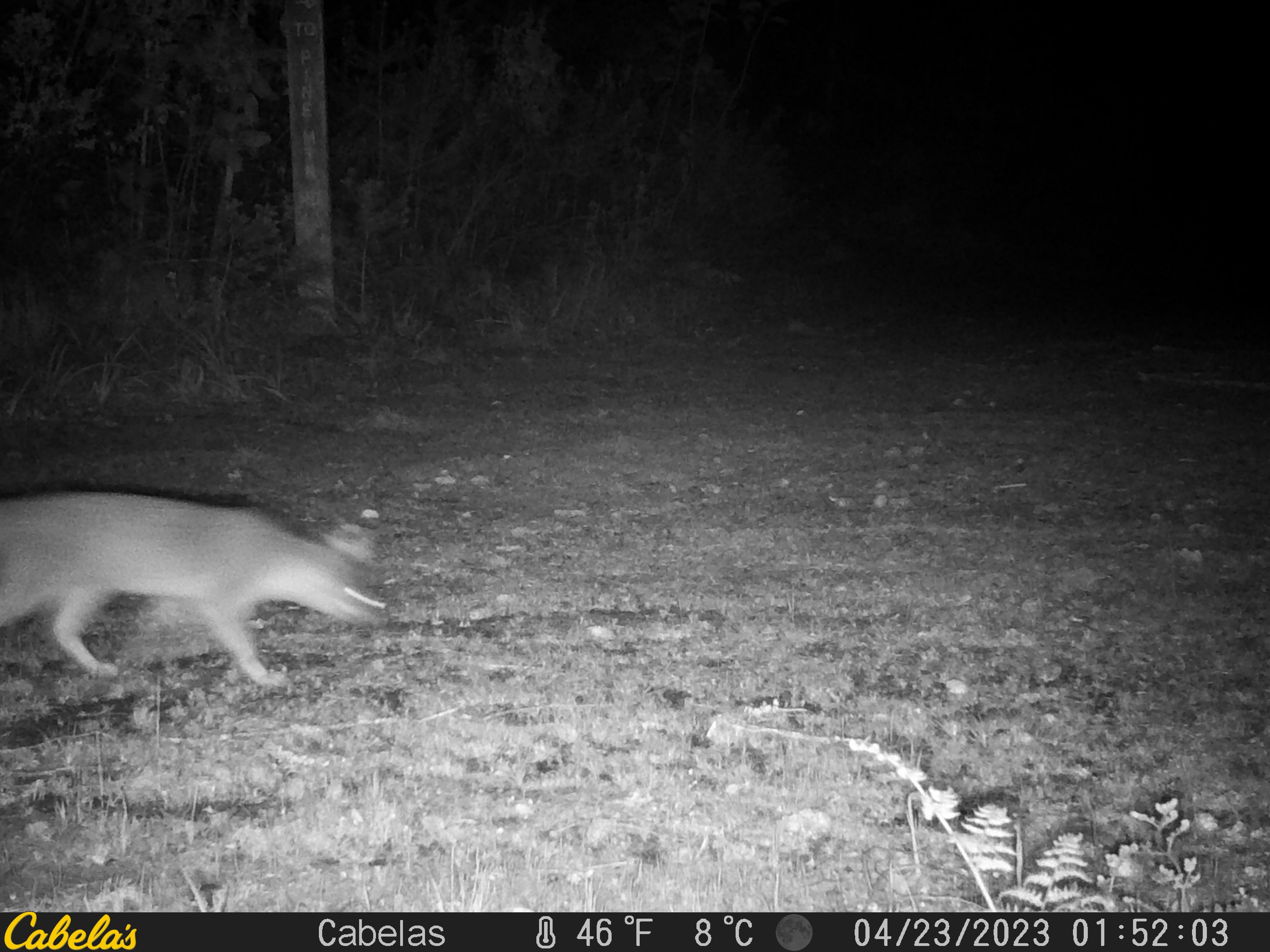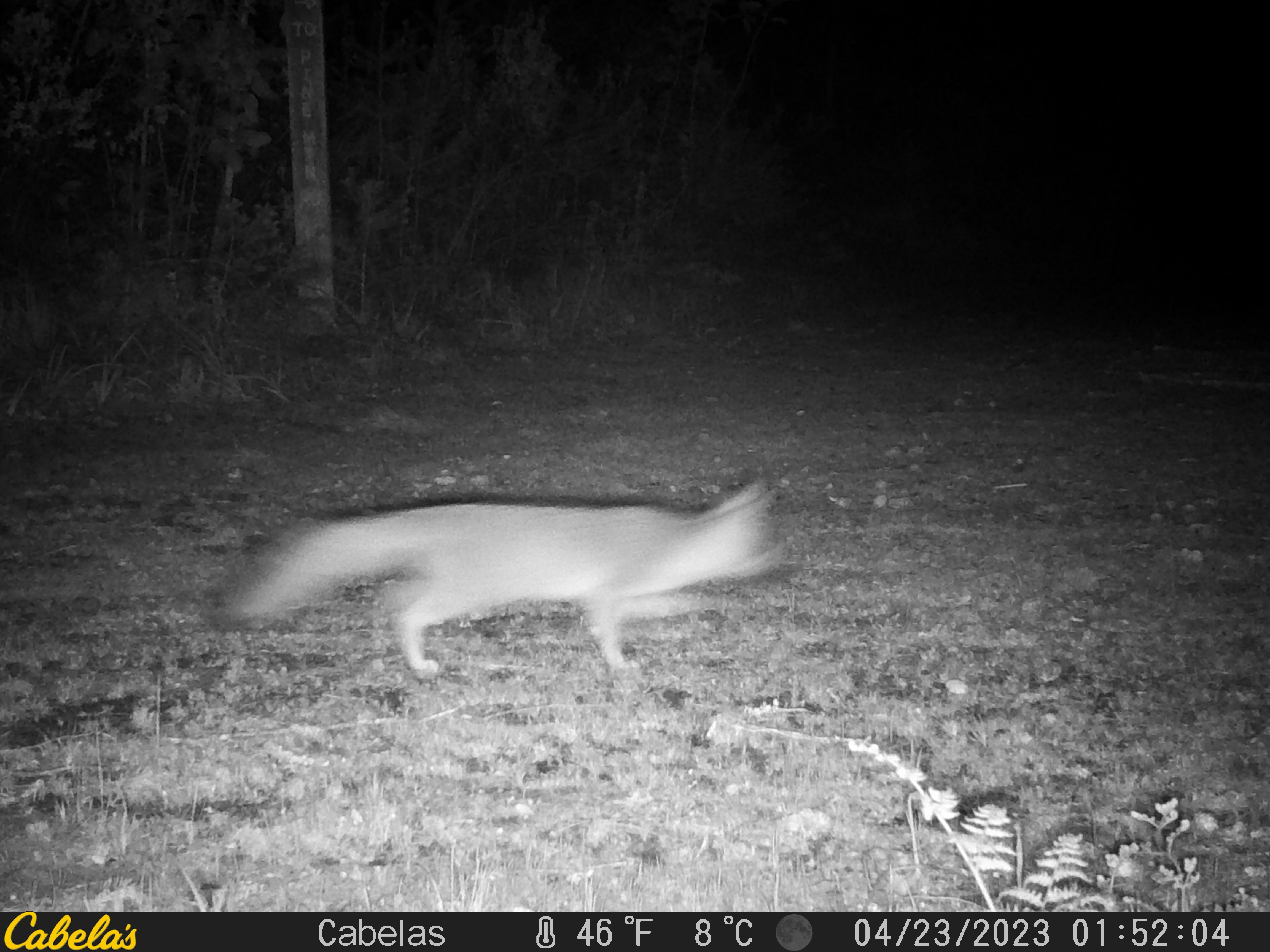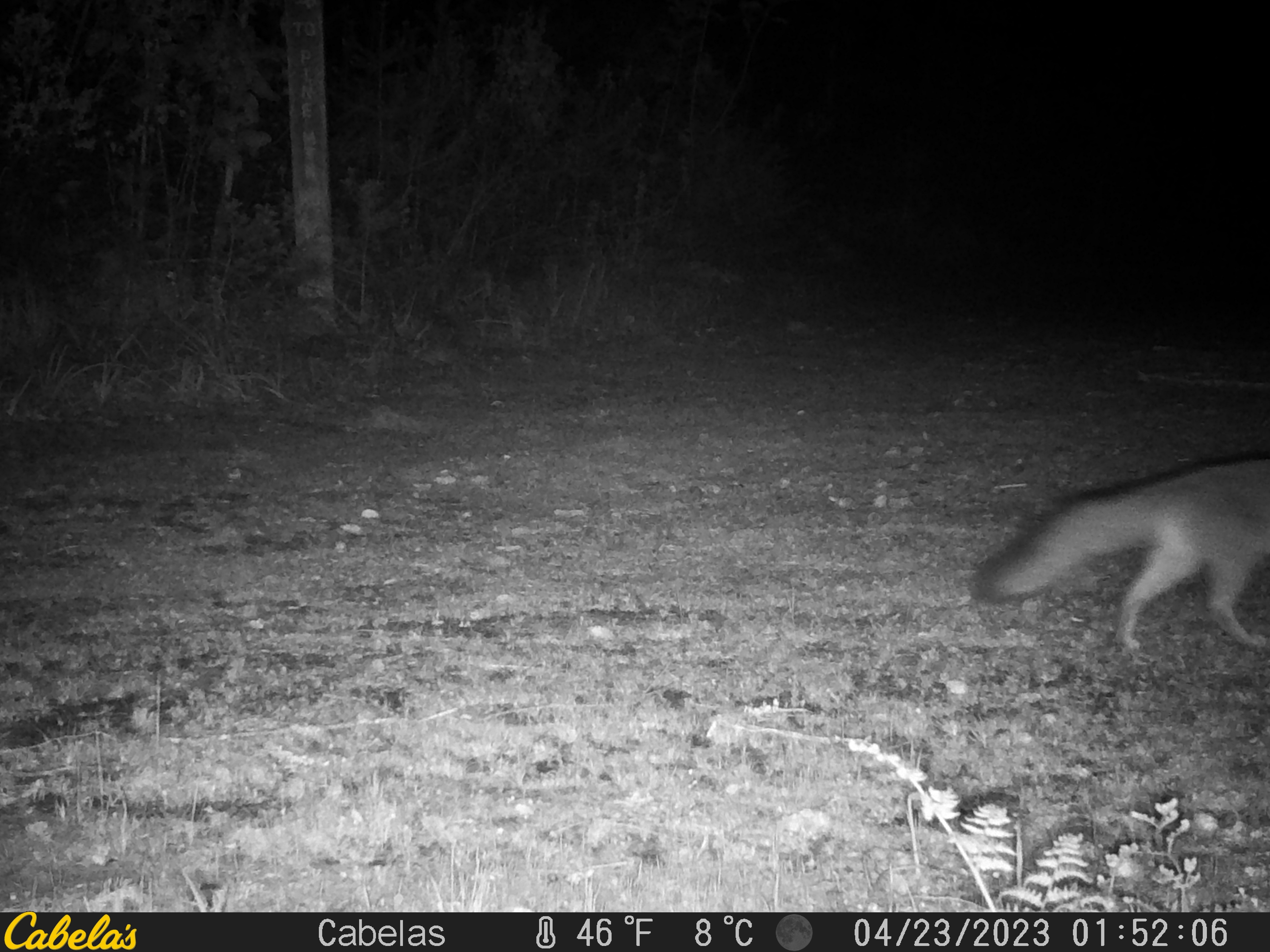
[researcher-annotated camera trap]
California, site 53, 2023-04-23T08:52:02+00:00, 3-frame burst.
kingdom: Animalia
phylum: Chordata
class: Mammalia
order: Carnivora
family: Canidae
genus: Urocyon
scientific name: Urocyon cinereoargenteus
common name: gray fox